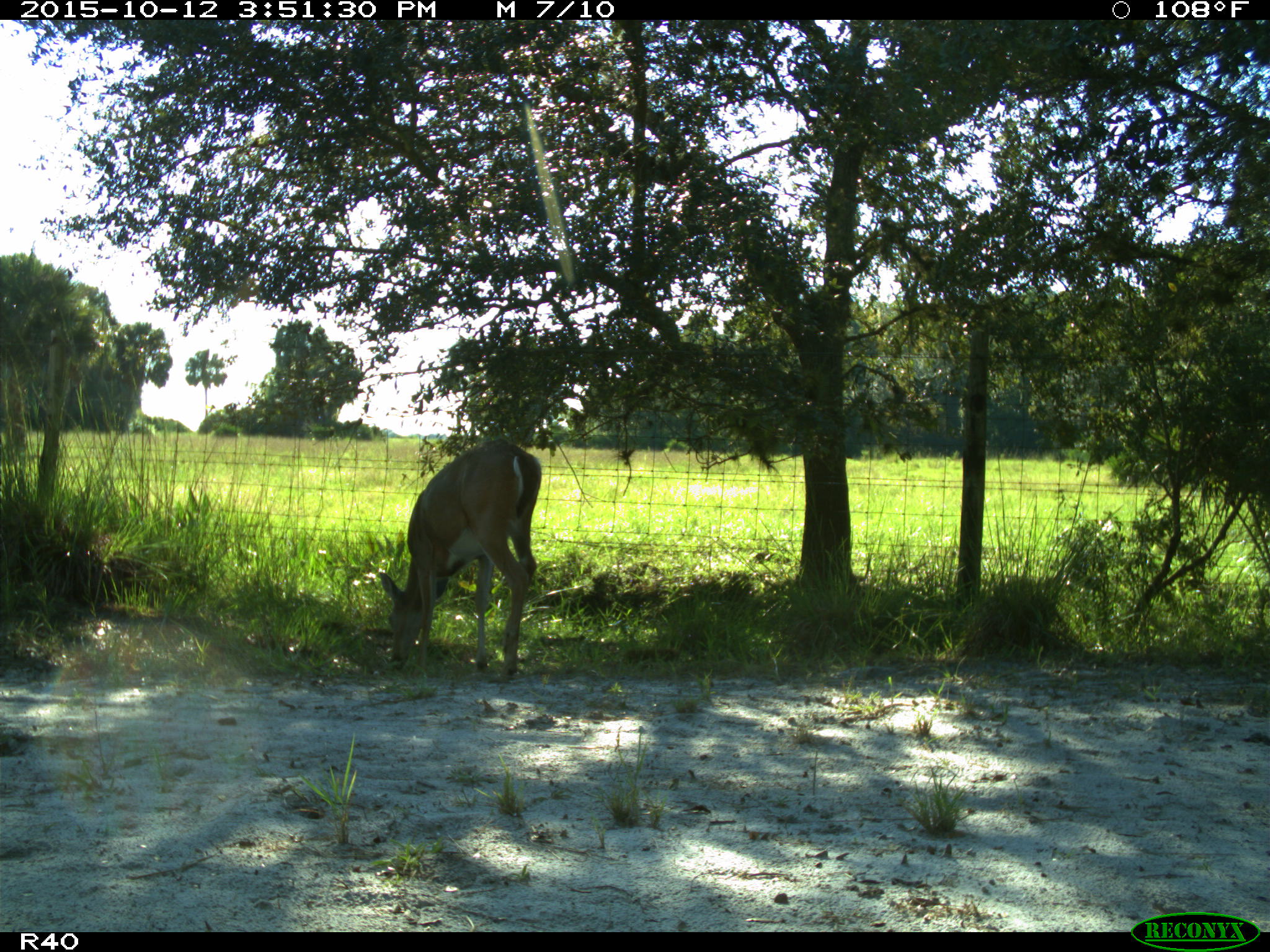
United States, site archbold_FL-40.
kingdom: Animalia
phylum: Chordata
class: Mammalia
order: Artiodactyla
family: Cervidae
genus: Odocoileus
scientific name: Odocoileus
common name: deer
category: unidentified deer